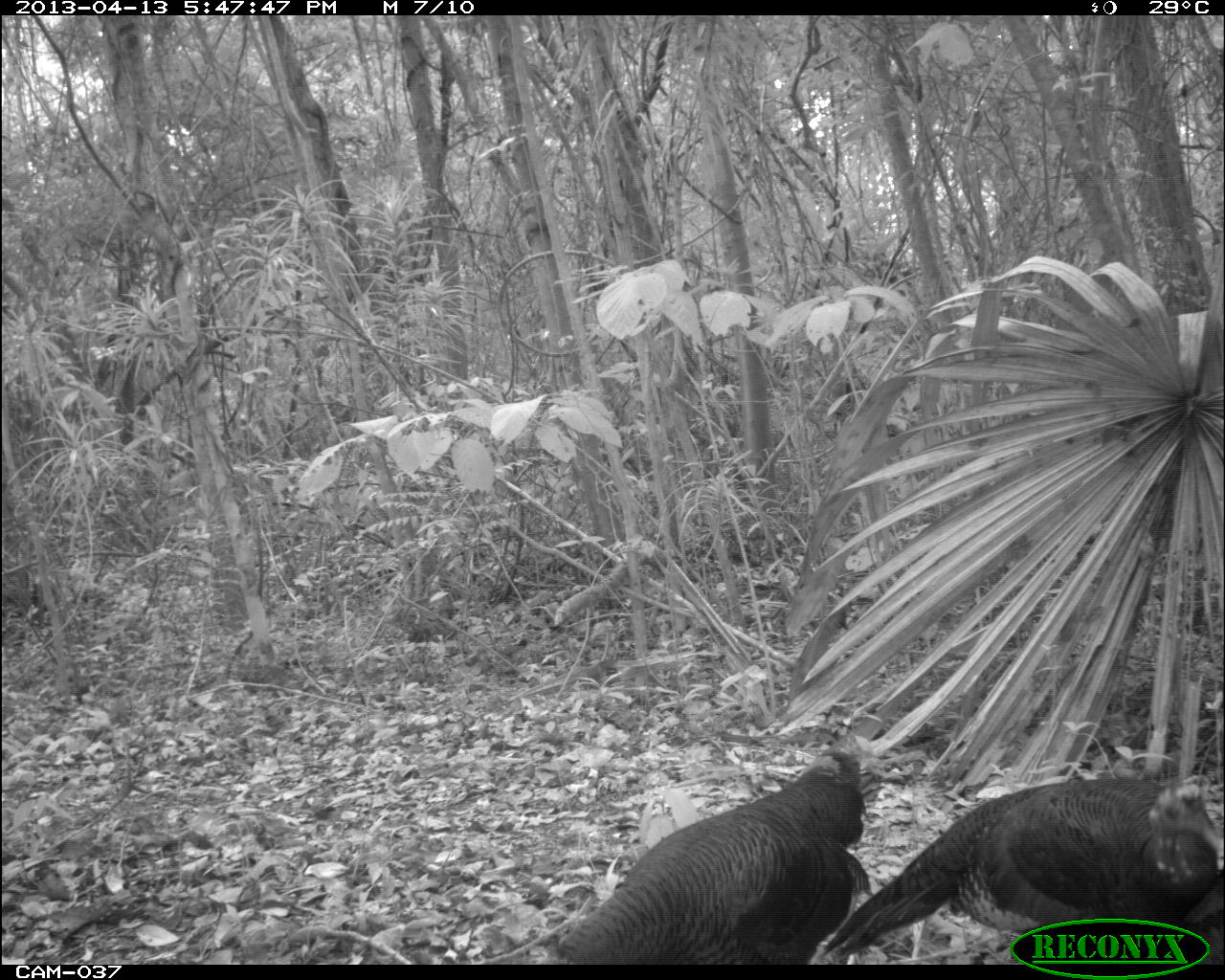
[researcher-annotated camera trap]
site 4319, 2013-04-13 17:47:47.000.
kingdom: Animalia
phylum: Chordata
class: Aves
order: Galliformes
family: Phasianidae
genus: Meleagris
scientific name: Meleagris ocellata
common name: ocellated turkey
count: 3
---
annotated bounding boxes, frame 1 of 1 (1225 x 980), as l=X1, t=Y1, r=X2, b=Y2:
meleagris ocellata: l=819, t=773, r=1218, b=962; l=551, t=748, r=873, b=959